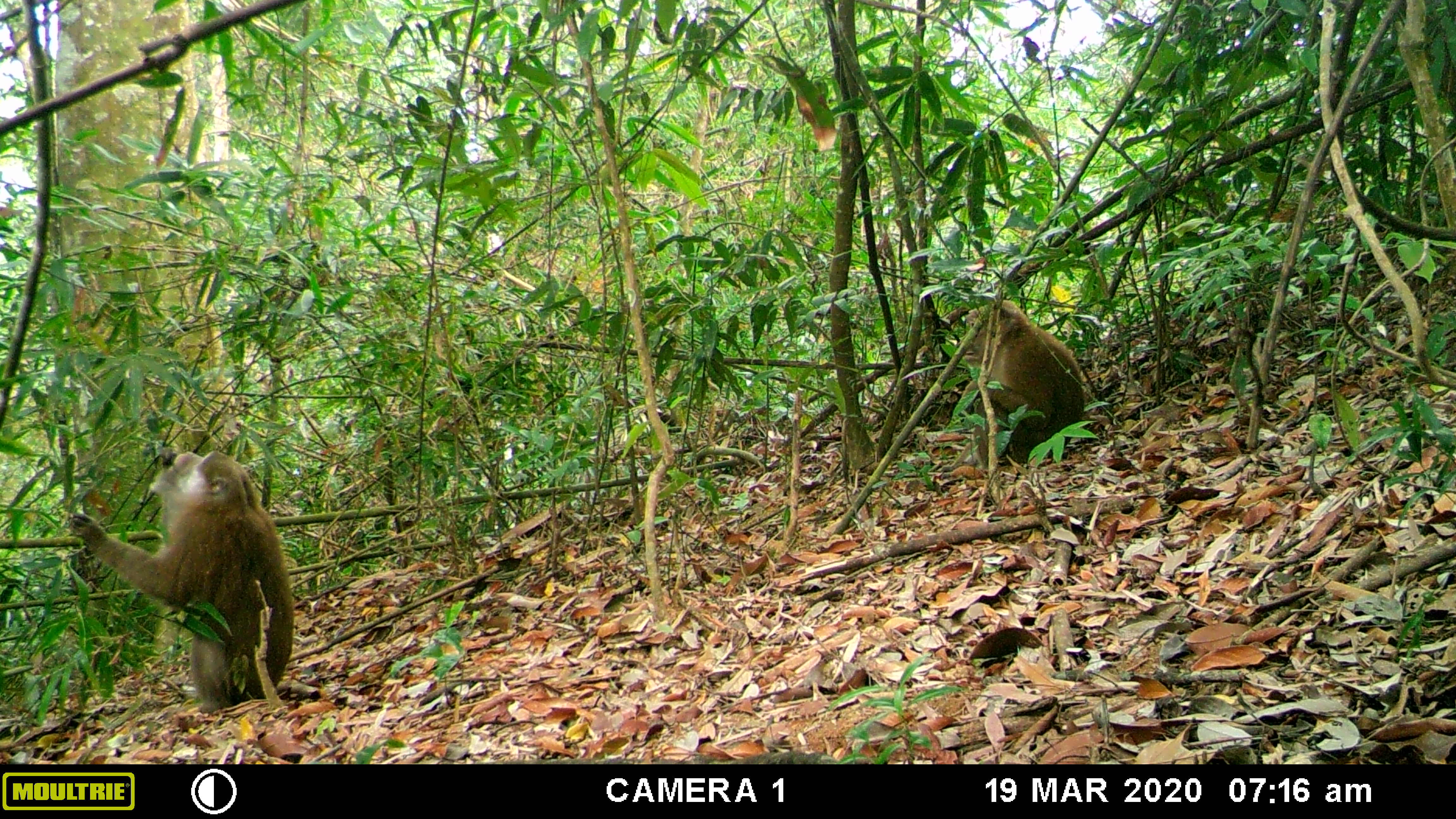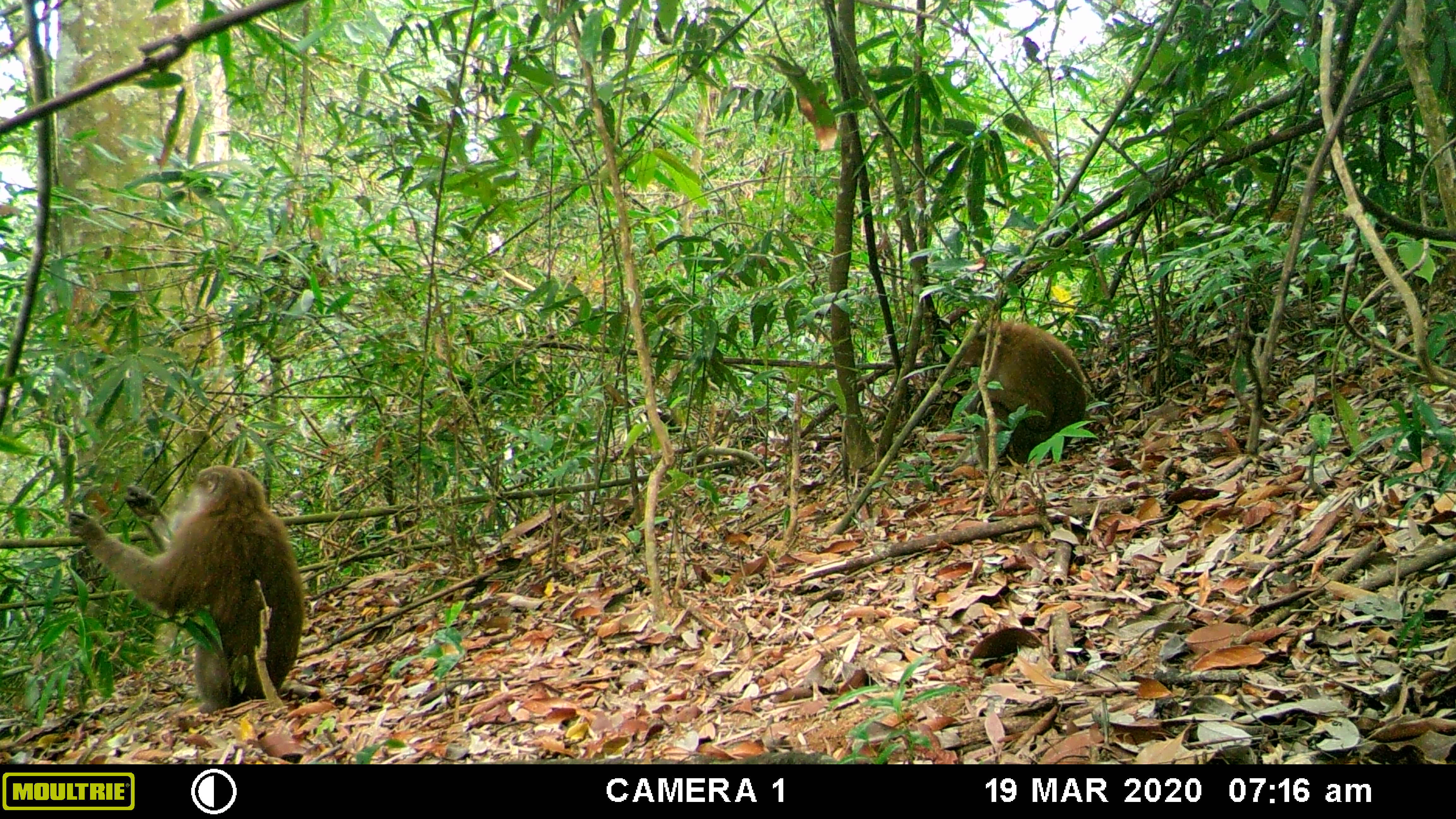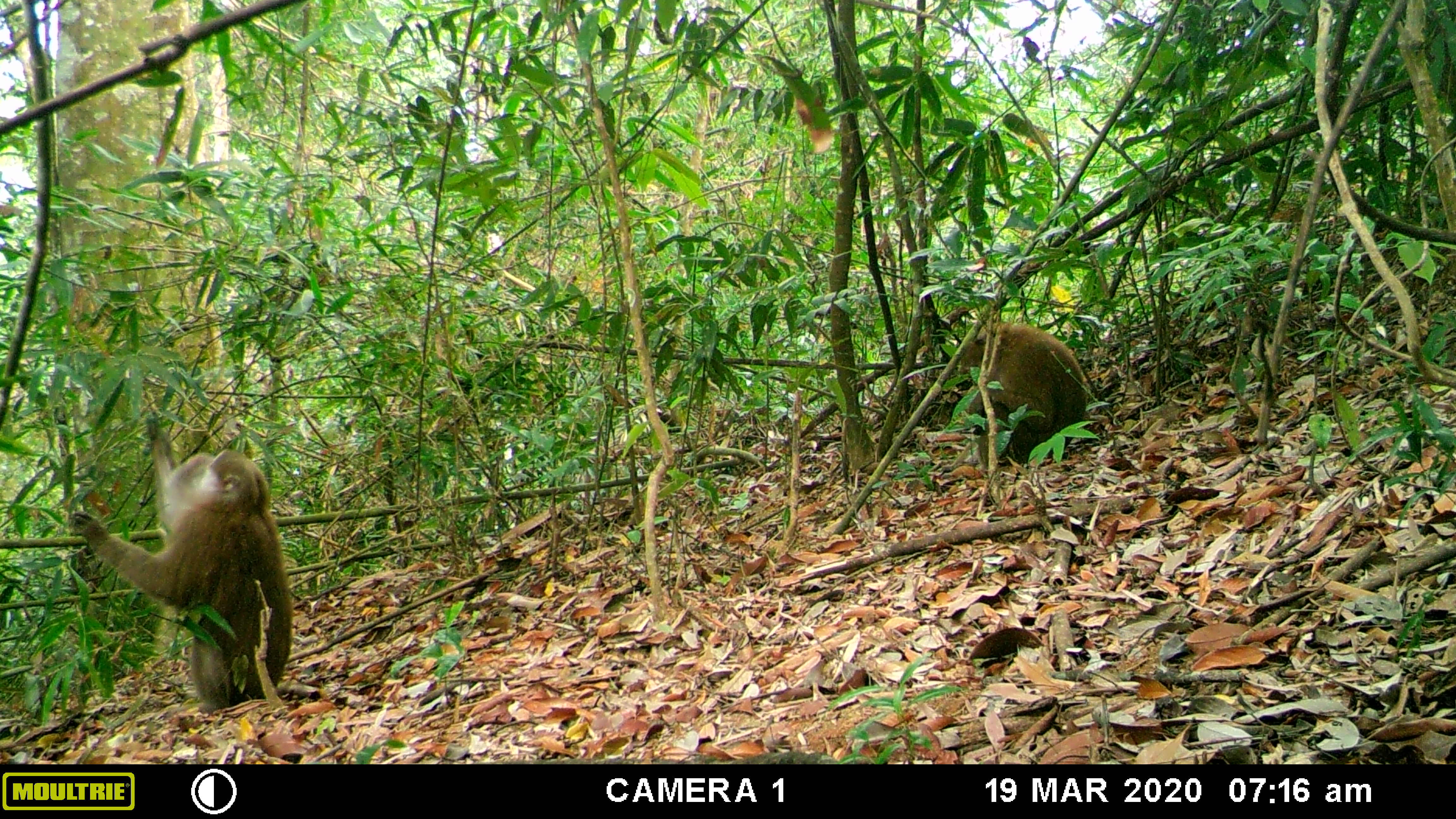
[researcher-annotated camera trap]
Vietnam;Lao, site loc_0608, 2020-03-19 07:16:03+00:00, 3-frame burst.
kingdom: Animalia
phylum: Chordata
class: Mammalia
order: Primates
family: Cercopithecidae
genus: Macaca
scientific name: Macaca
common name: macaques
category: assam or rhesus macaque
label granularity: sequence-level